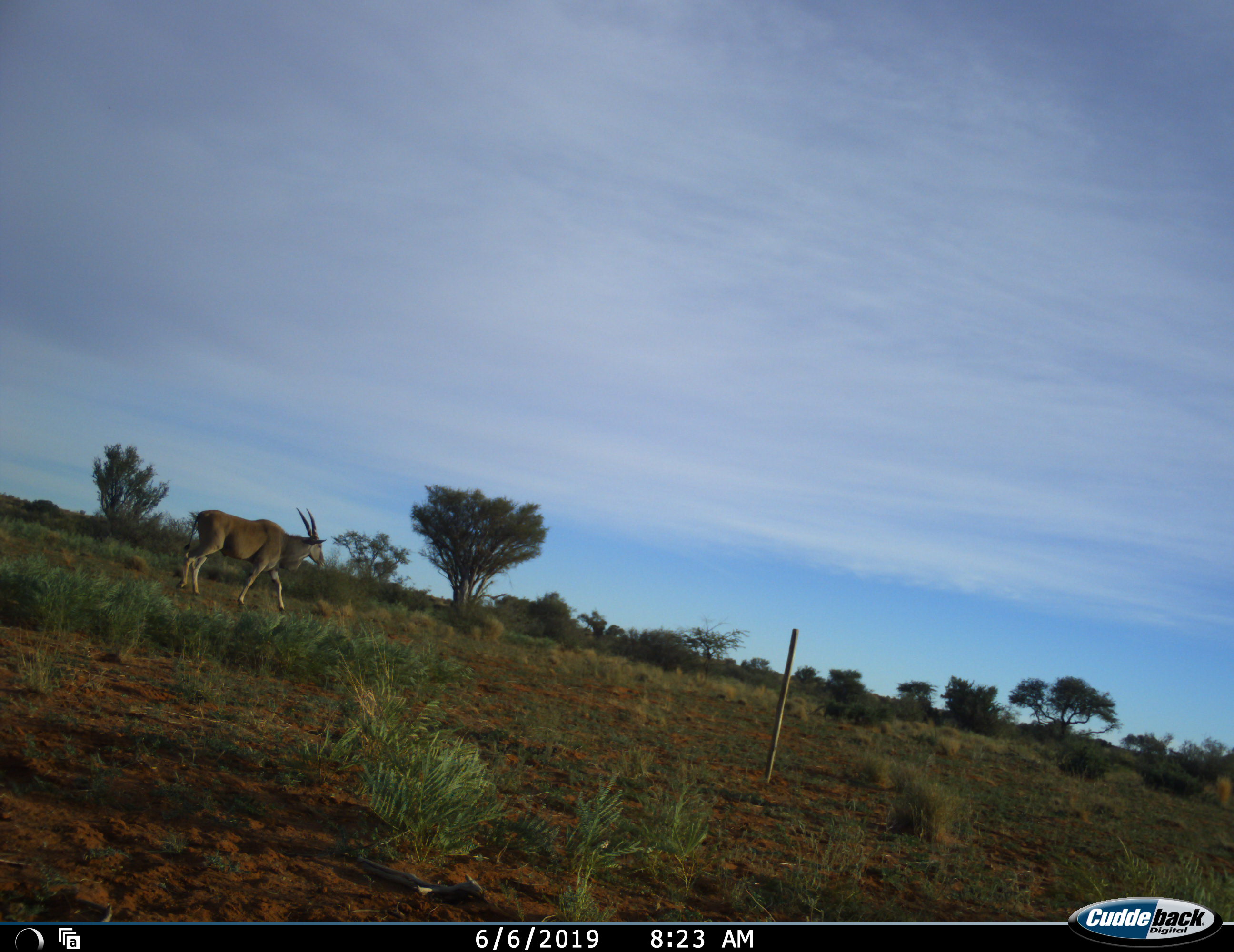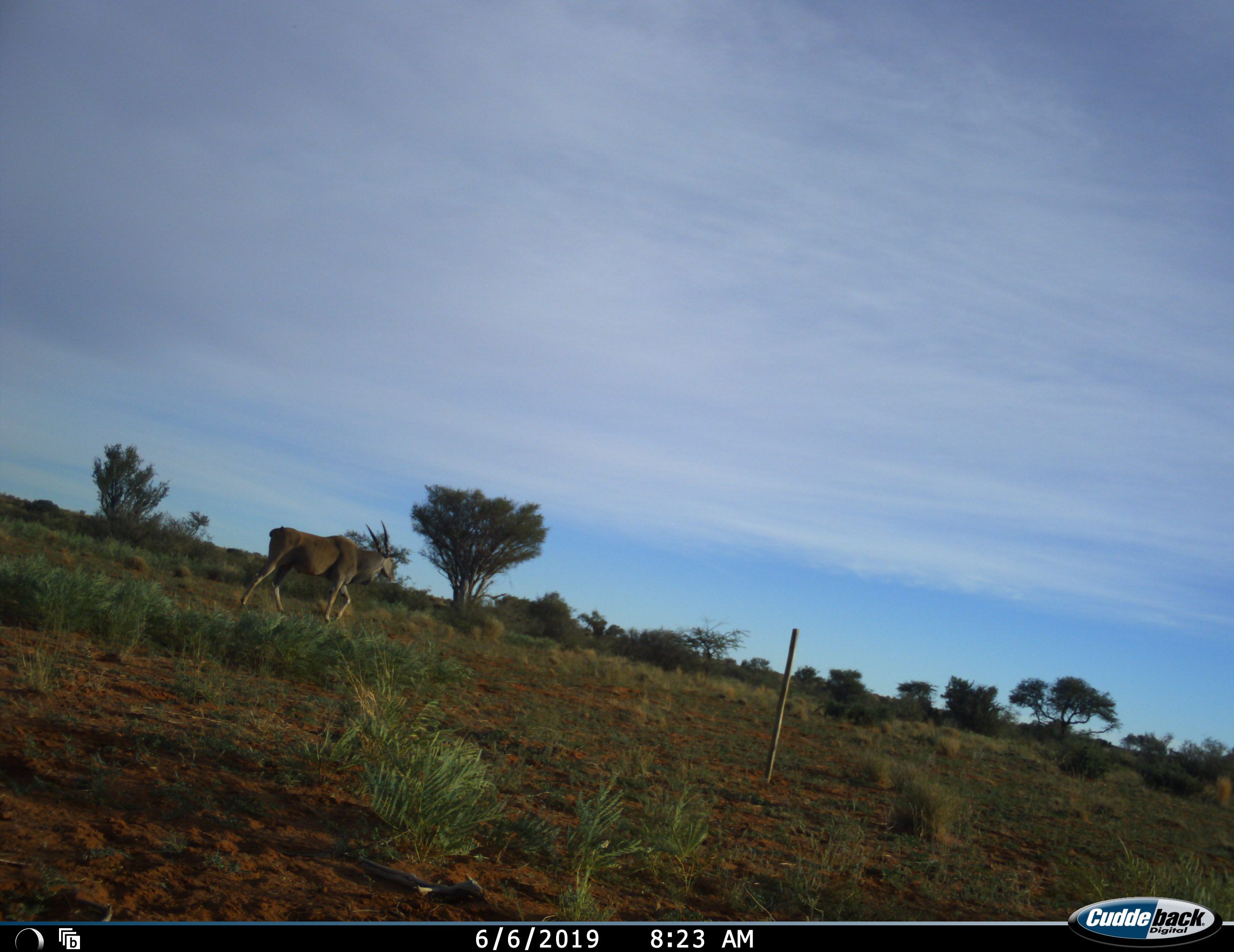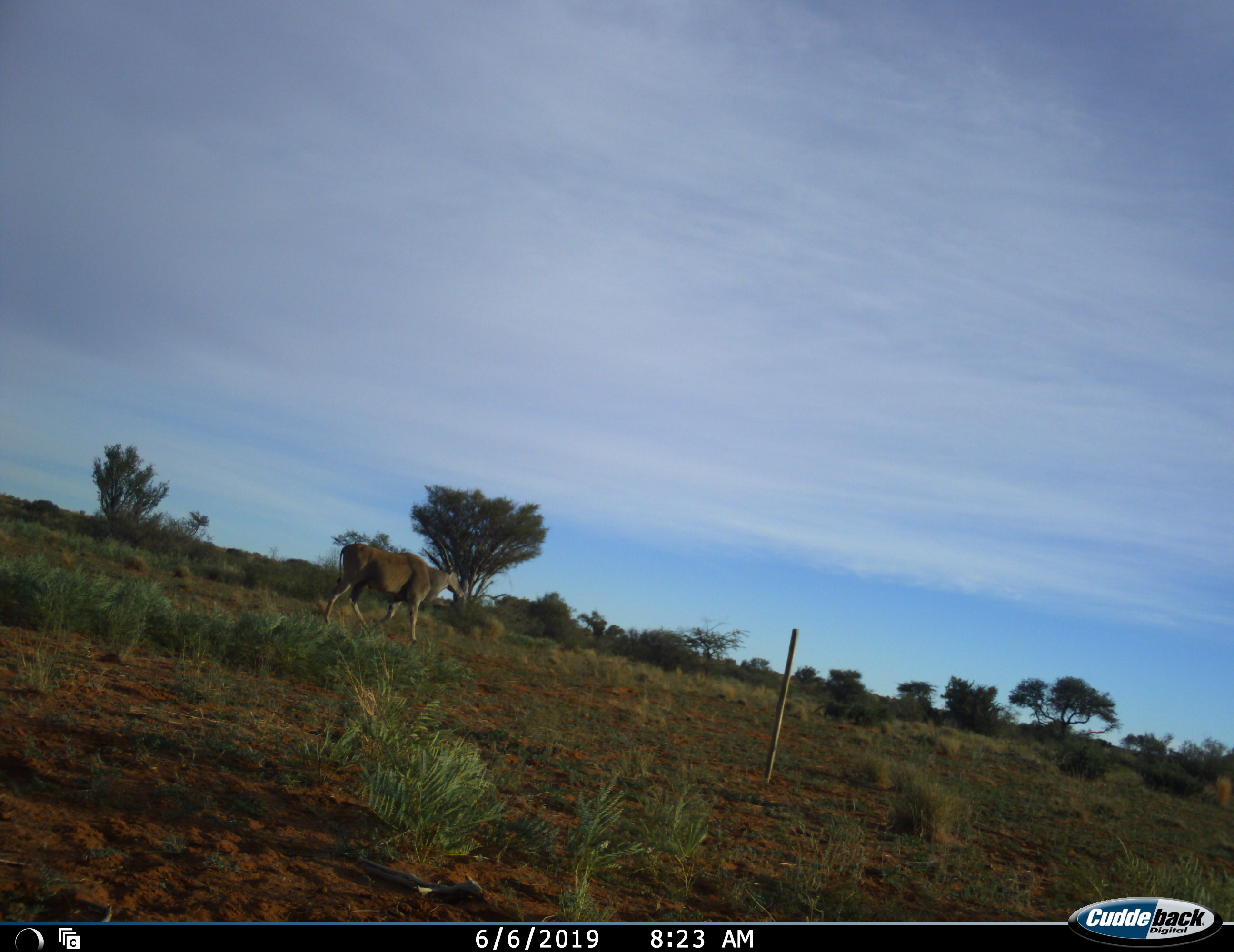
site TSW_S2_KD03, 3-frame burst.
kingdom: Animalia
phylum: Chordata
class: Mammalia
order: Artiodactyla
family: Bovidae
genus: Tragelaphus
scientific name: Tragelaphus oryx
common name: eland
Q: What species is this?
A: Eland (Tragelaphus oryx).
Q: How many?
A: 1.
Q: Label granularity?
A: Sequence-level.